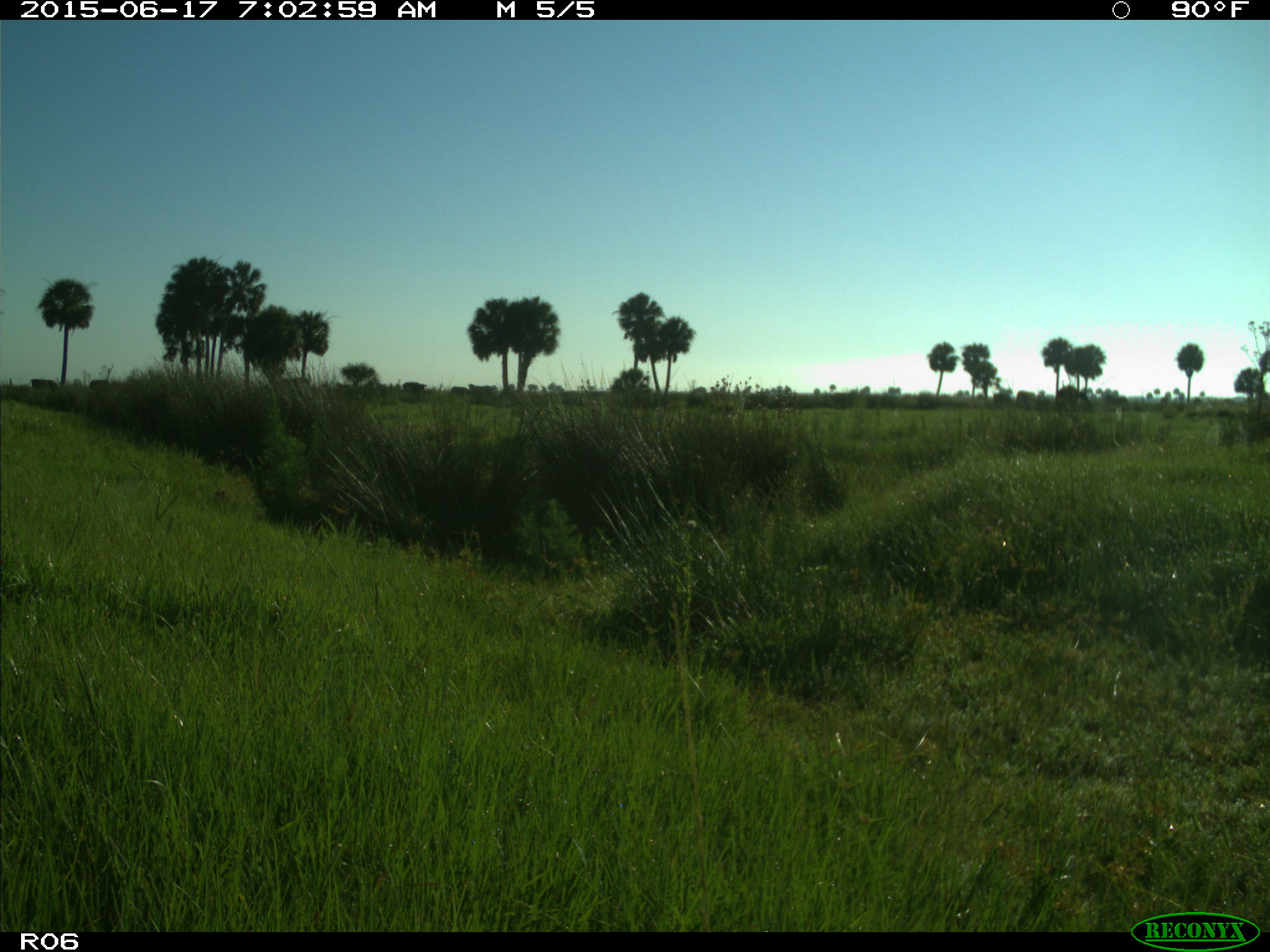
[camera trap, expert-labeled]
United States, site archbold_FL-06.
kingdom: Animalia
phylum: Chordata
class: Mammalia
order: Artiodactyla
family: Bovidae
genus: Bos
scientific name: Bos taurus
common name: domestic cow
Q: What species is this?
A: Bos taurus (domestic cow).